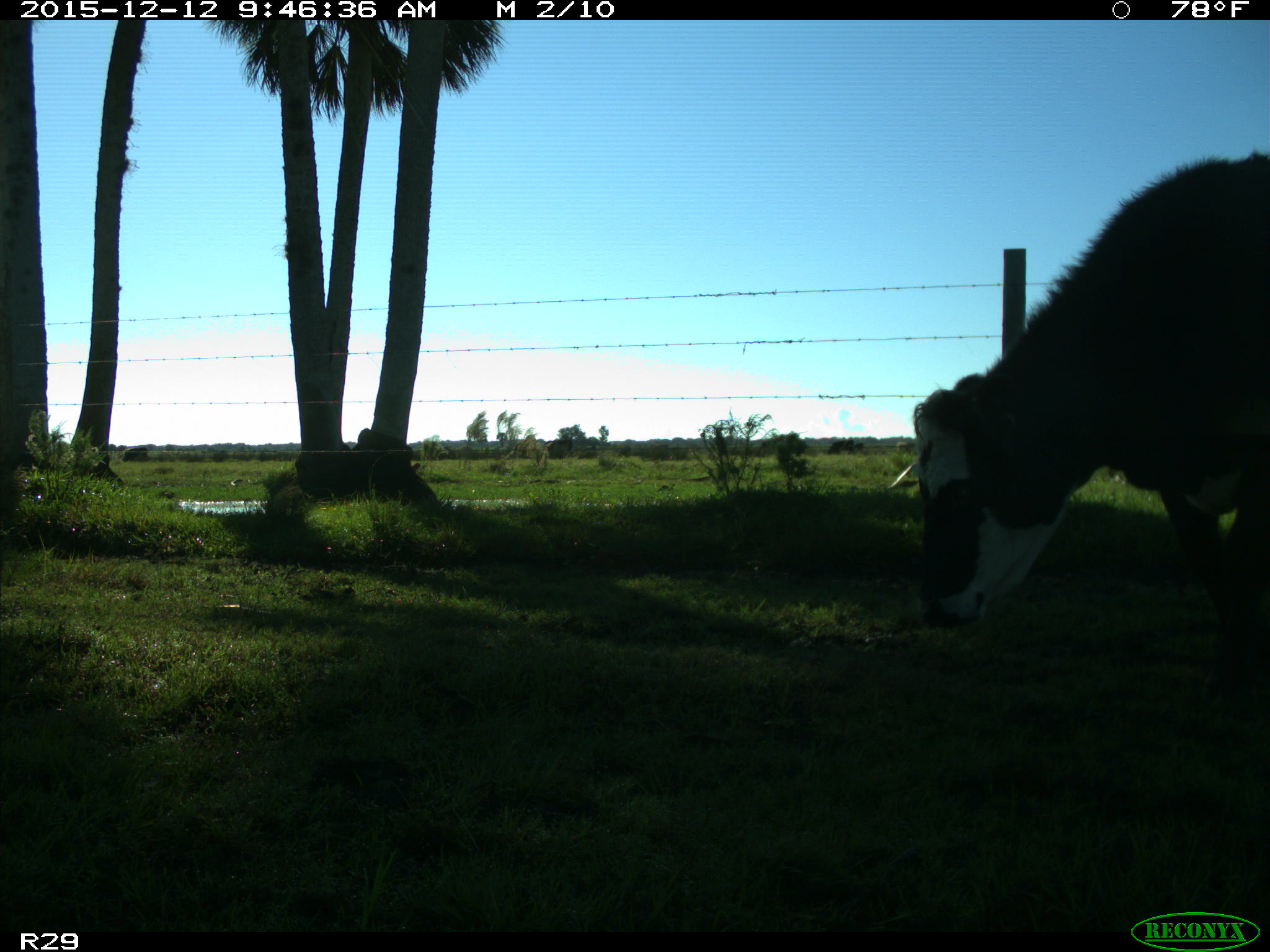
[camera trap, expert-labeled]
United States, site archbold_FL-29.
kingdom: Animalia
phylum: Chordata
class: Mammalia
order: Artiodactyla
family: Bovidae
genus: Bos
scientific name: Bos taurus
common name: domestic cow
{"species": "Bos taurus (domestic cow)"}